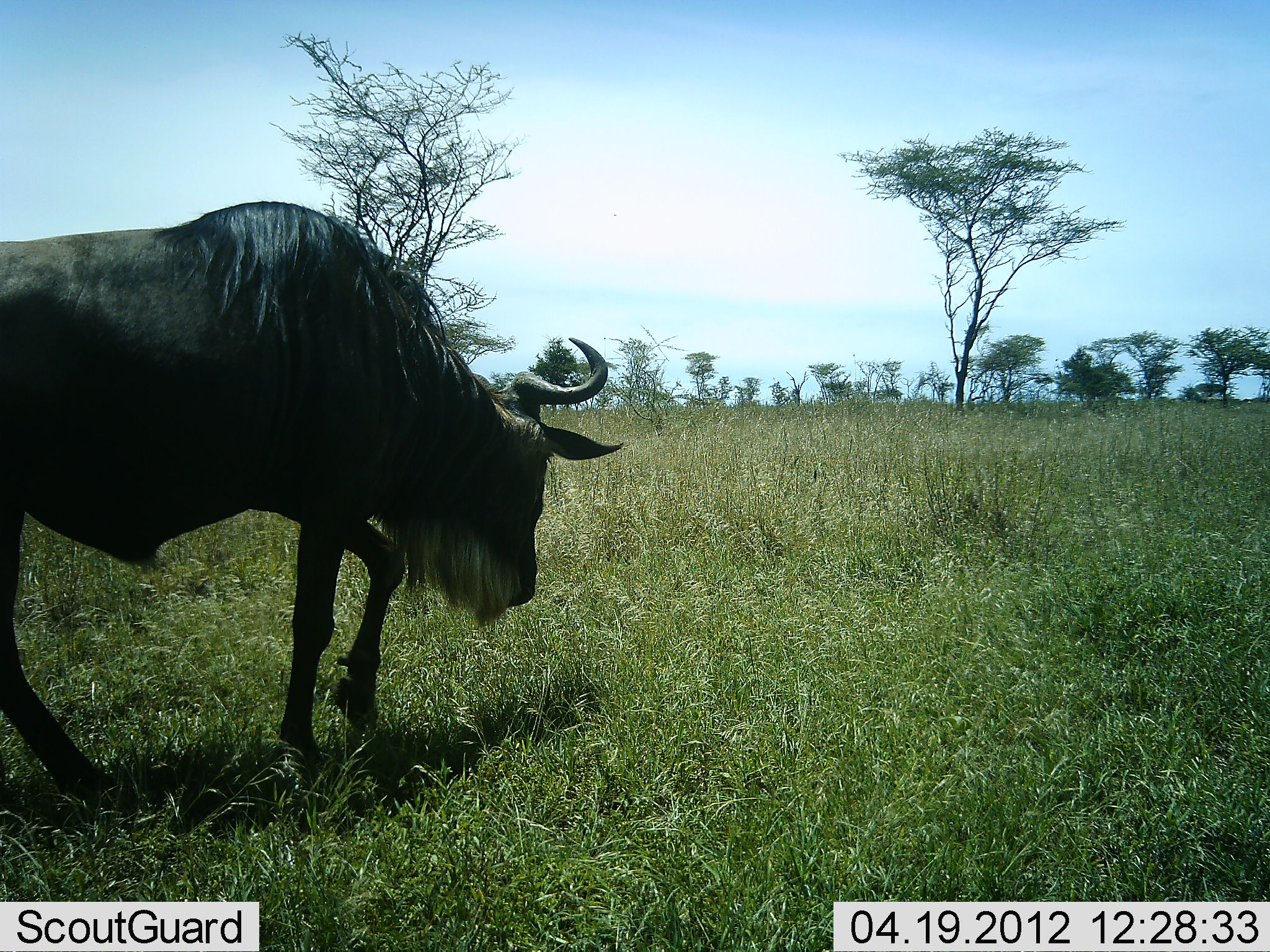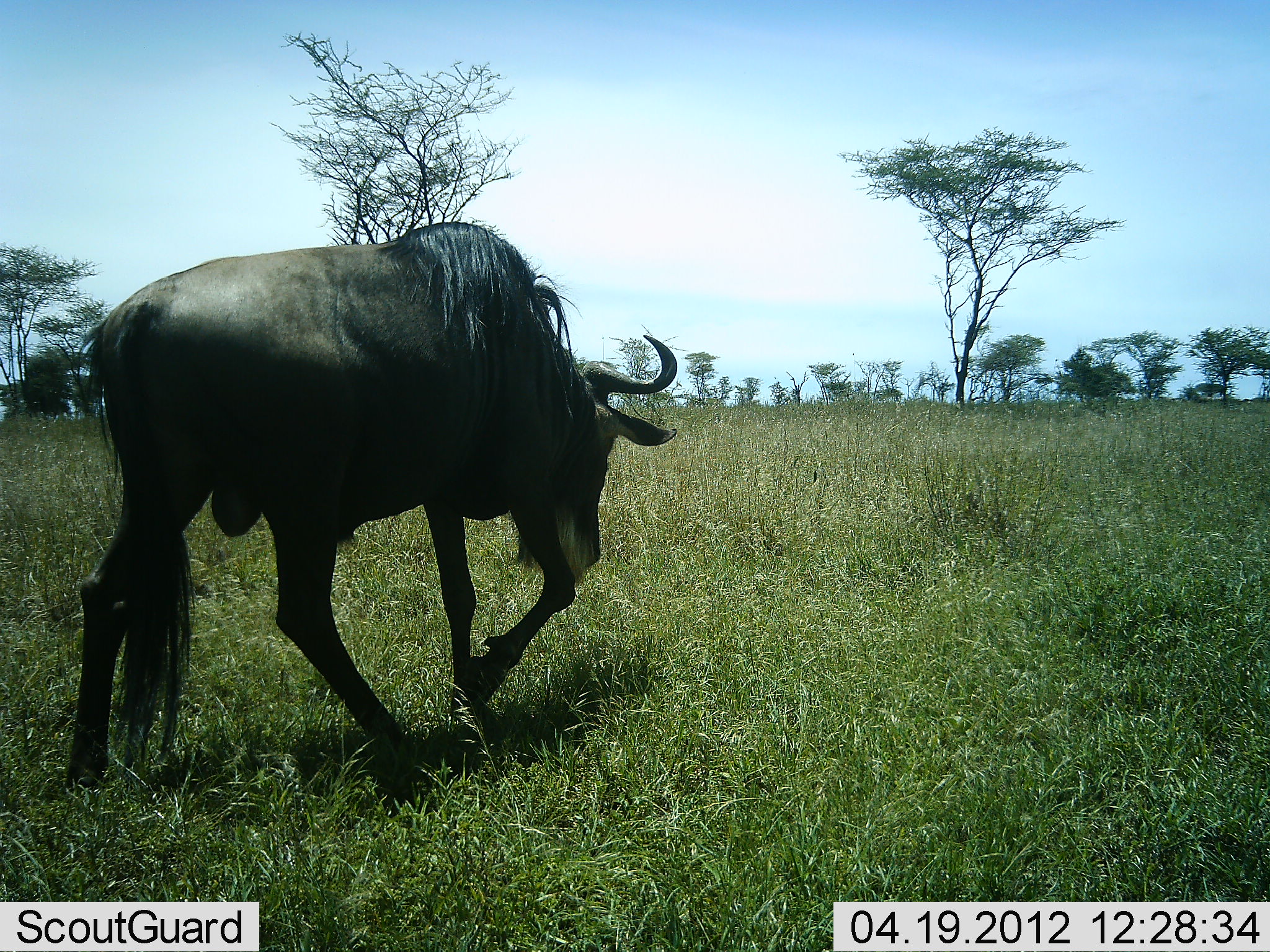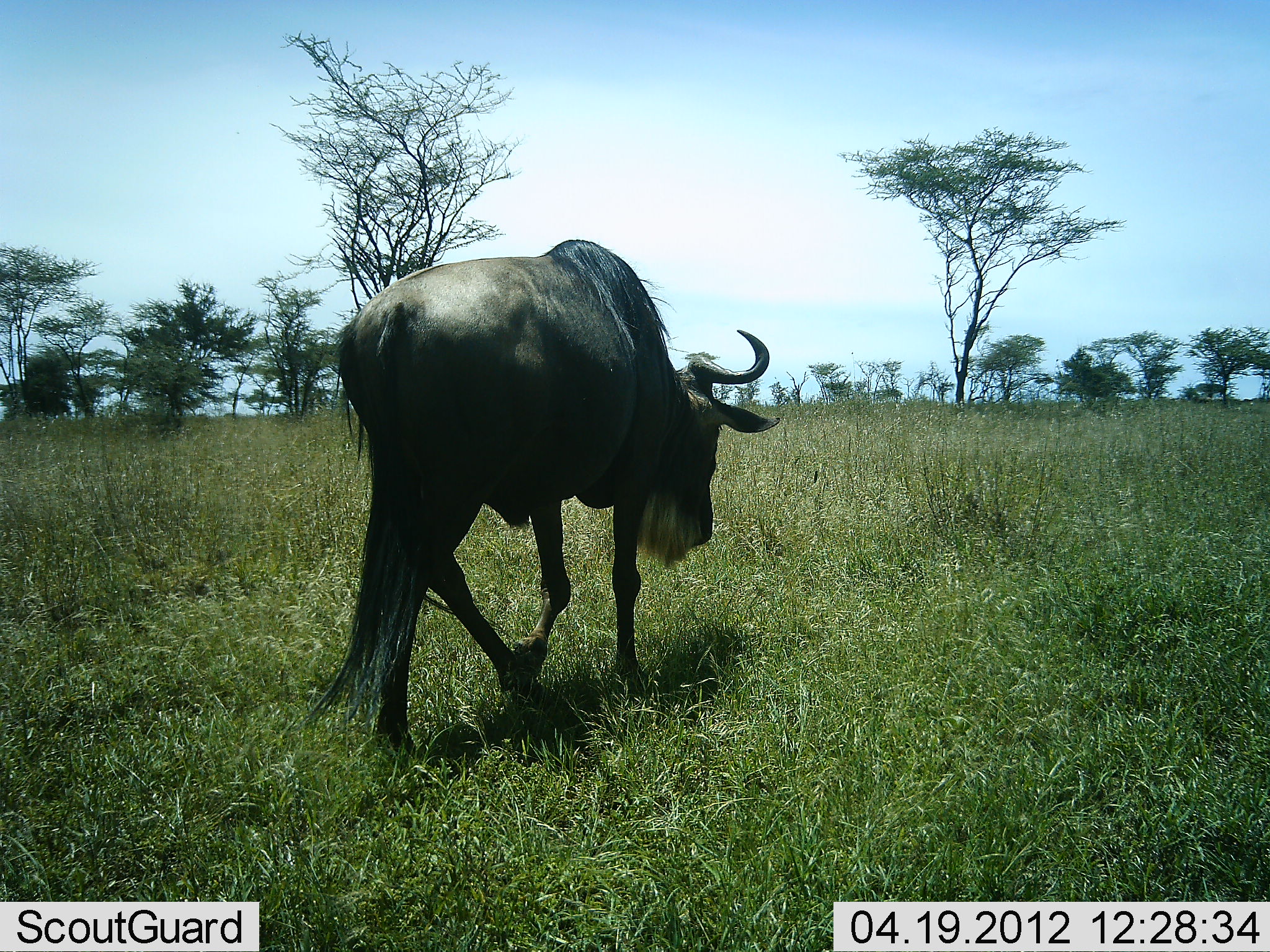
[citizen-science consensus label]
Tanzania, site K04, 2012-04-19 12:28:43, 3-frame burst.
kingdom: Animalia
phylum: Chordata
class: Mammalia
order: Artiodactyla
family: Bovidae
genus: Connochaetes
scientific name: Connochaetes taurinus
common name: blue wildebeest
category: wildebeest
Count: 1.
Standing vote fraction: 3%.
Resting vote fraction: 0%.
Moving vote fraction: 100%.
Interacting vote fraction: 0%.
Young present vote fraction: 0%.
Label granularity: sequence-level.